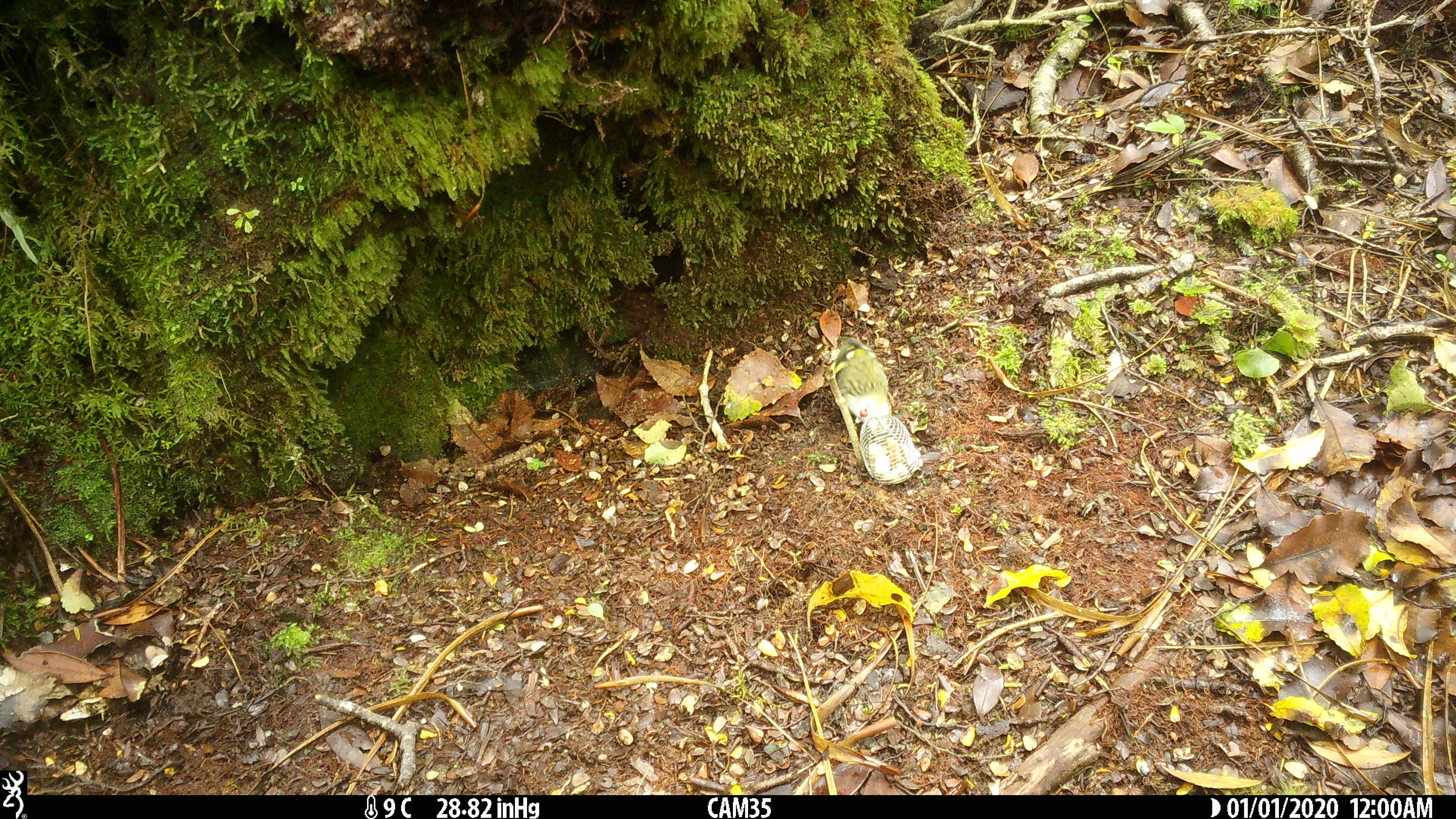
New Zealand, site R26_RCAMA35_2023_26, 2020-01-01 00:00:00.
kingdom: Animalia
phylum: Chordata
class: Aves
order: Passeriformes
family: Acanthisittidae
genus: Acanthisitta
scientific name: Acanthisitta chloris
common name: rifleman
Rifleman (Acanthisitta chloris).